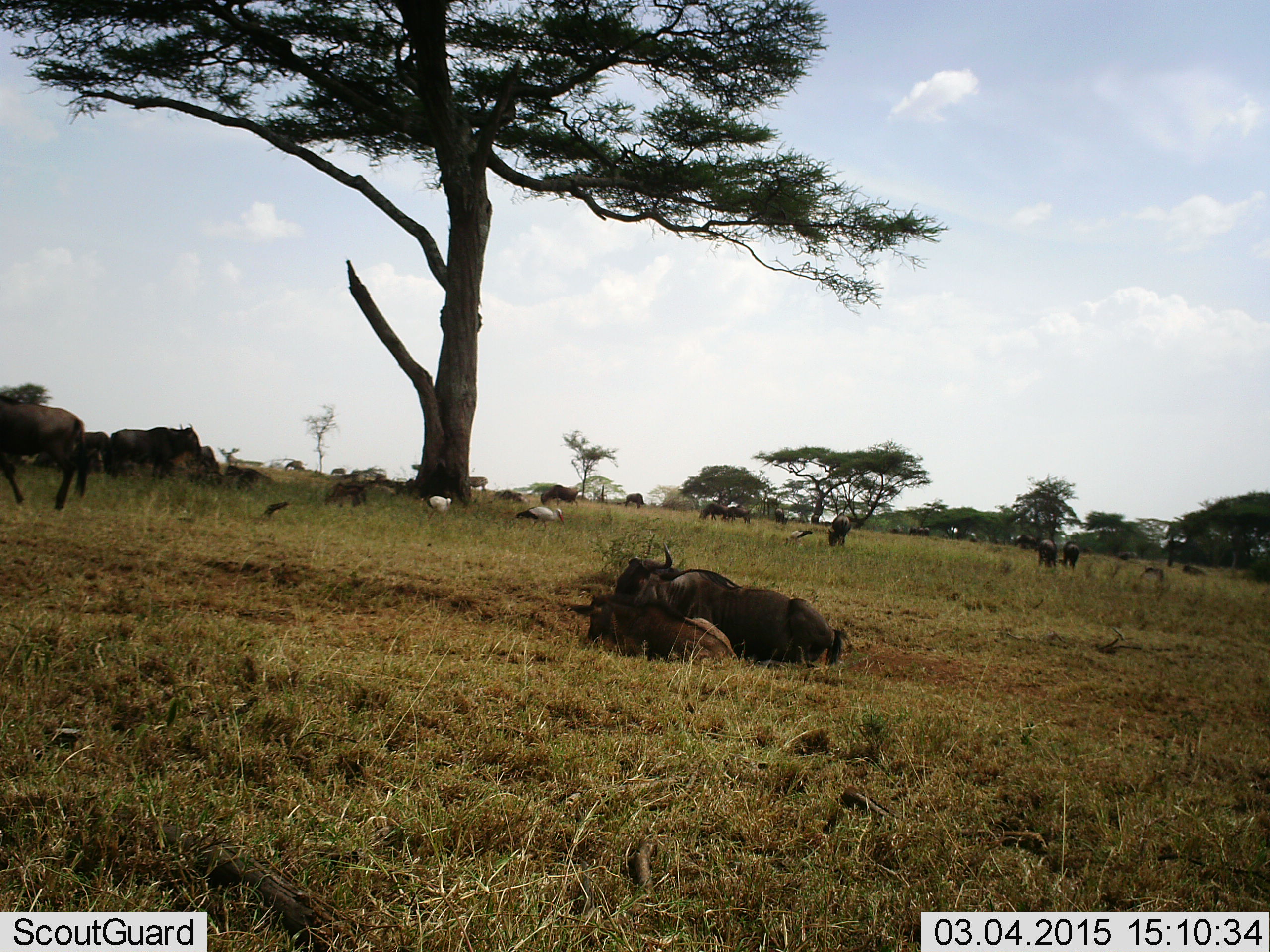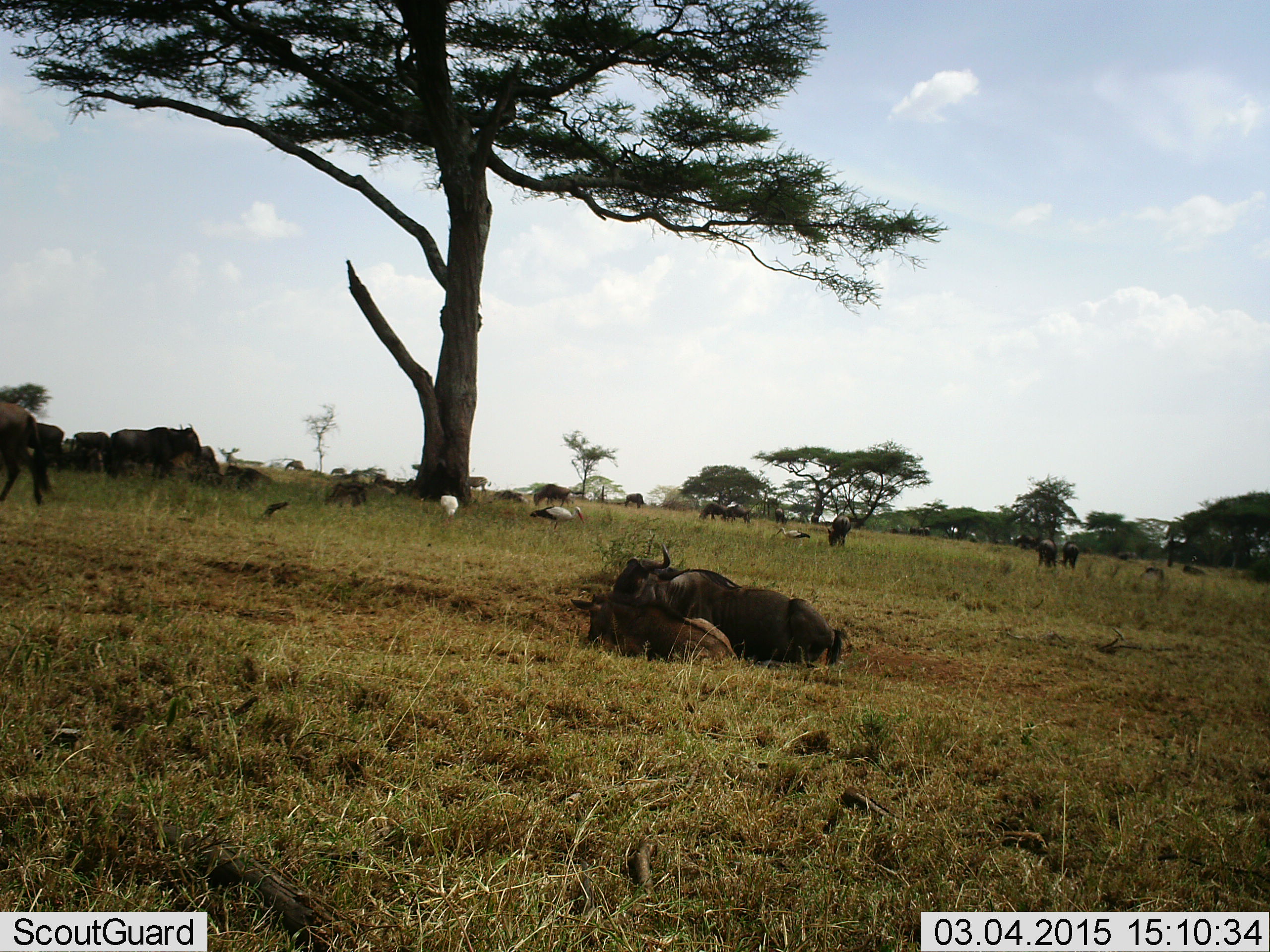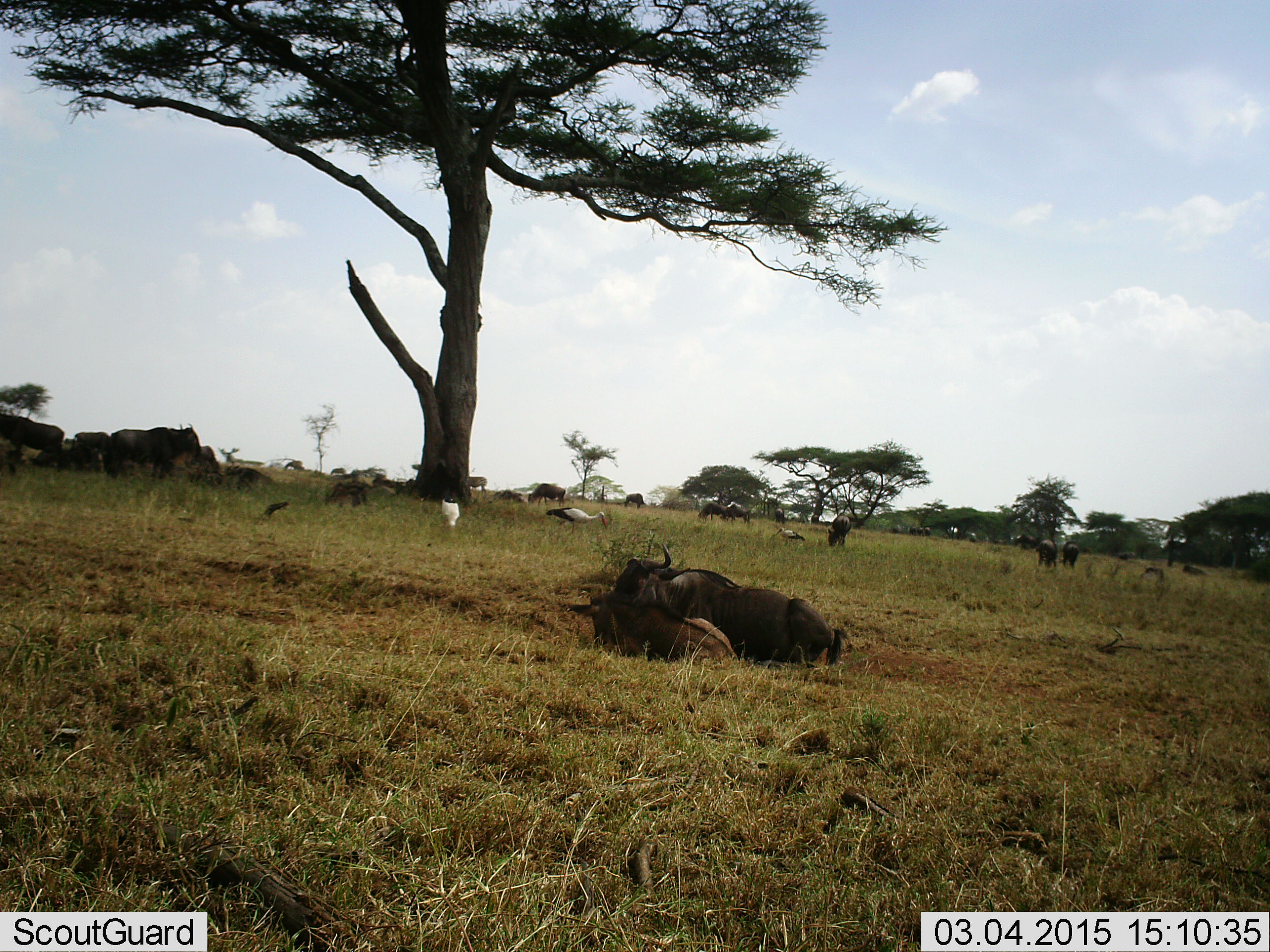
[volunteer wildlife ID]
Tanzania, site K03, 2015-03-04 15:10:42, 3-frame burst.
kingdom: Animalia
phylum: Chordata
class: Aves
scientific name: Aves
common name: bird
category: otherbird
Otherbird (bird) (Aves), count 3. Behavior (volunteer vote fractions): standing 50%, resting 0%, moving 30%, interacting 0%. Young present (vote fraction): 0%. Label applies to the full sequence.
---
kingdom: Animalia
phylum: Chordata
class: Mammalia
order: Artiodactyla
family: Bovidae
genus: Connochaetes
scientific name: Connochaetes taurinus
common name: blue wildebeest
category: wildebeest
Wildebeest (blue wildebeest) (Connochaetes taurinus), count 11-50. Behavior (volunteer vote fractions): standing 63%, resting 95%, moving 42%, interacting 21%. Young present (vote fraction): 53%. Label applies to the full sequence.